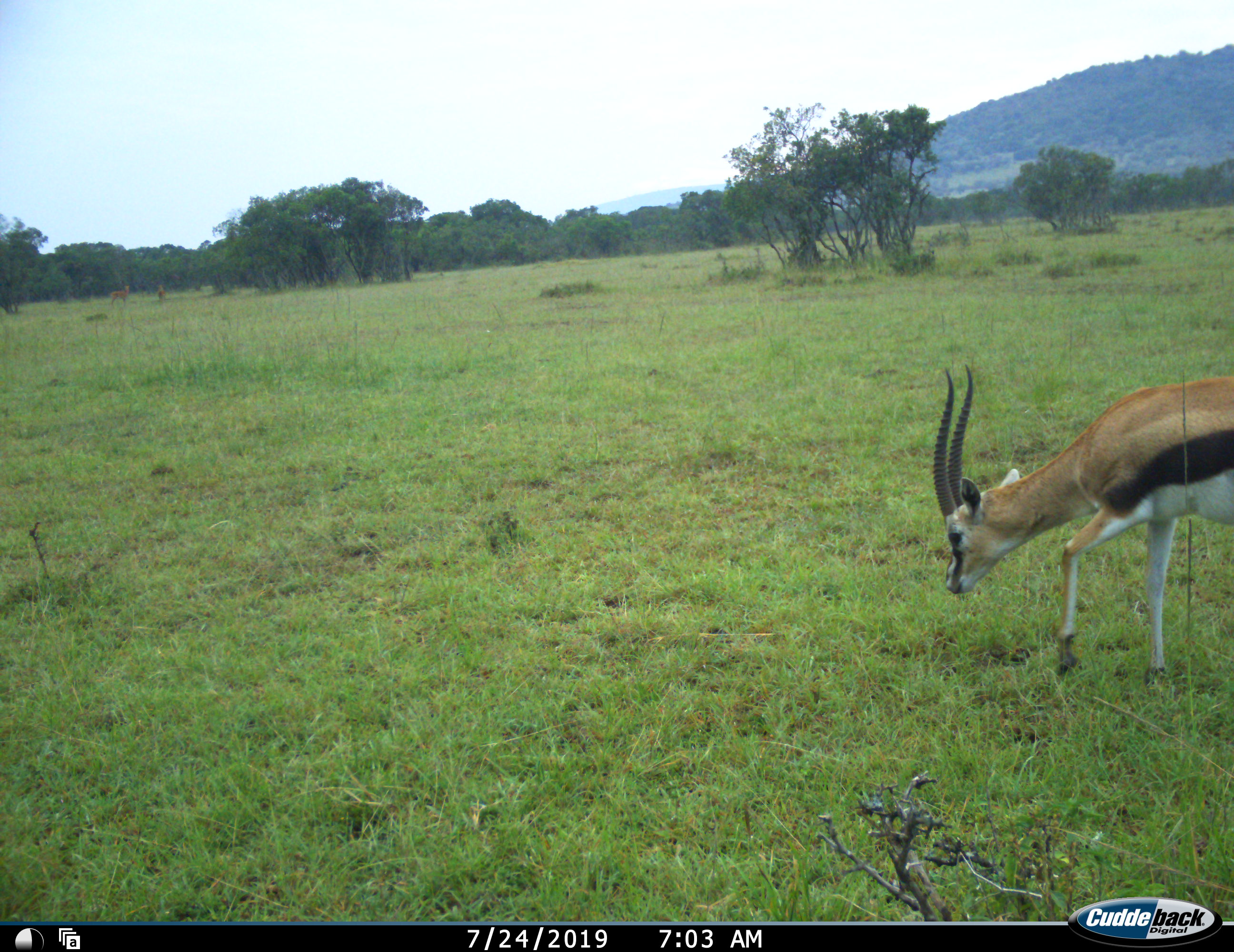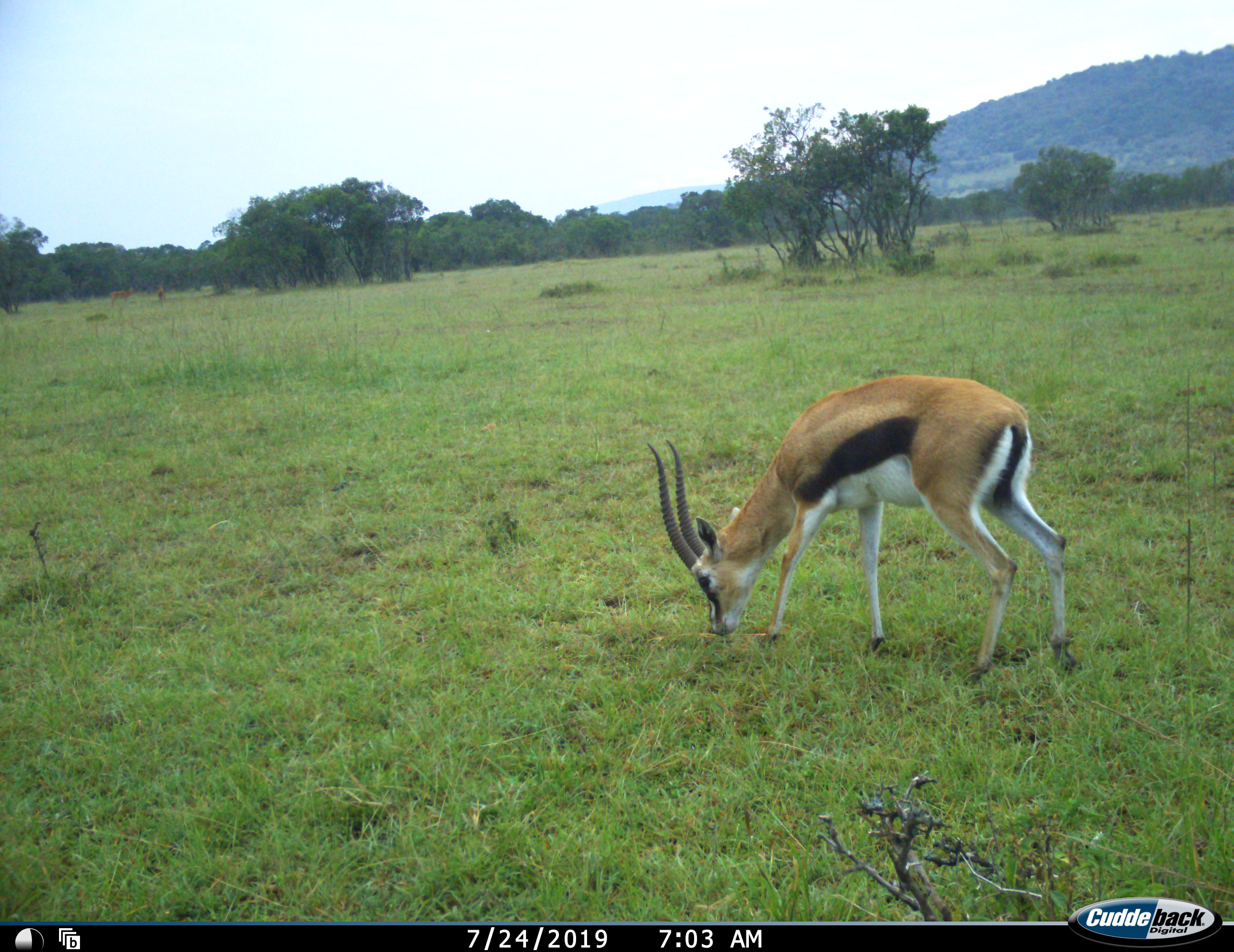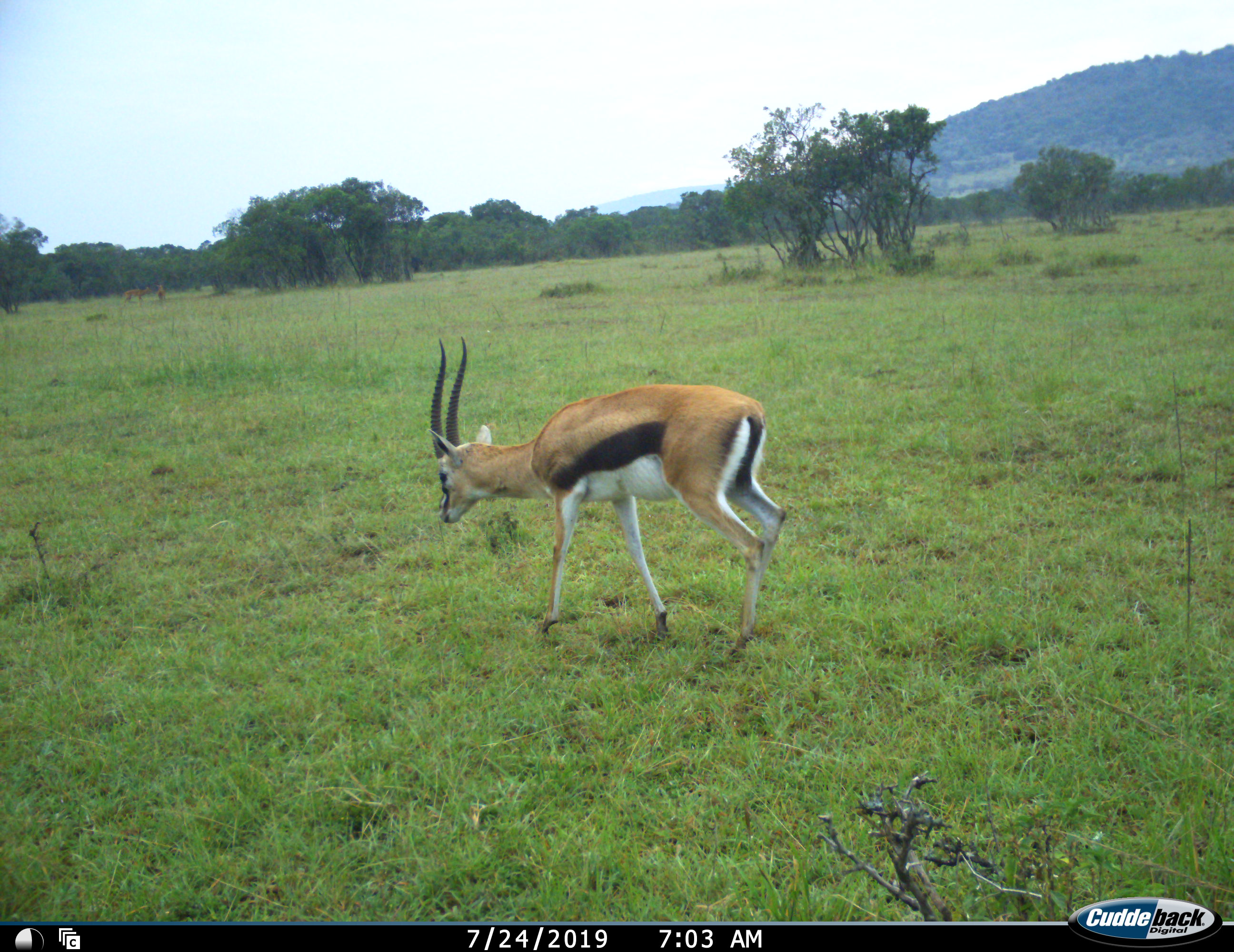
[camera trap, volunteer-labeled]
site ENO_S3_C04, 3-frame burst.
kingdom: Animalia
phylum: Chordata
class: Mammalia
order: Artiodactyla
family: Bovidae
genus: Eudorcas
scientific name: Eudorcas thomsonii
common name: thomson's gazelle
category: gazellethomsons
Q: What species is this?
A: Gazellethomsons (thomson's gazelle) (Eudorcas thomsonii).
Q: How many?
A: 1.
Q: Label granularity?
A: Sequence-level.